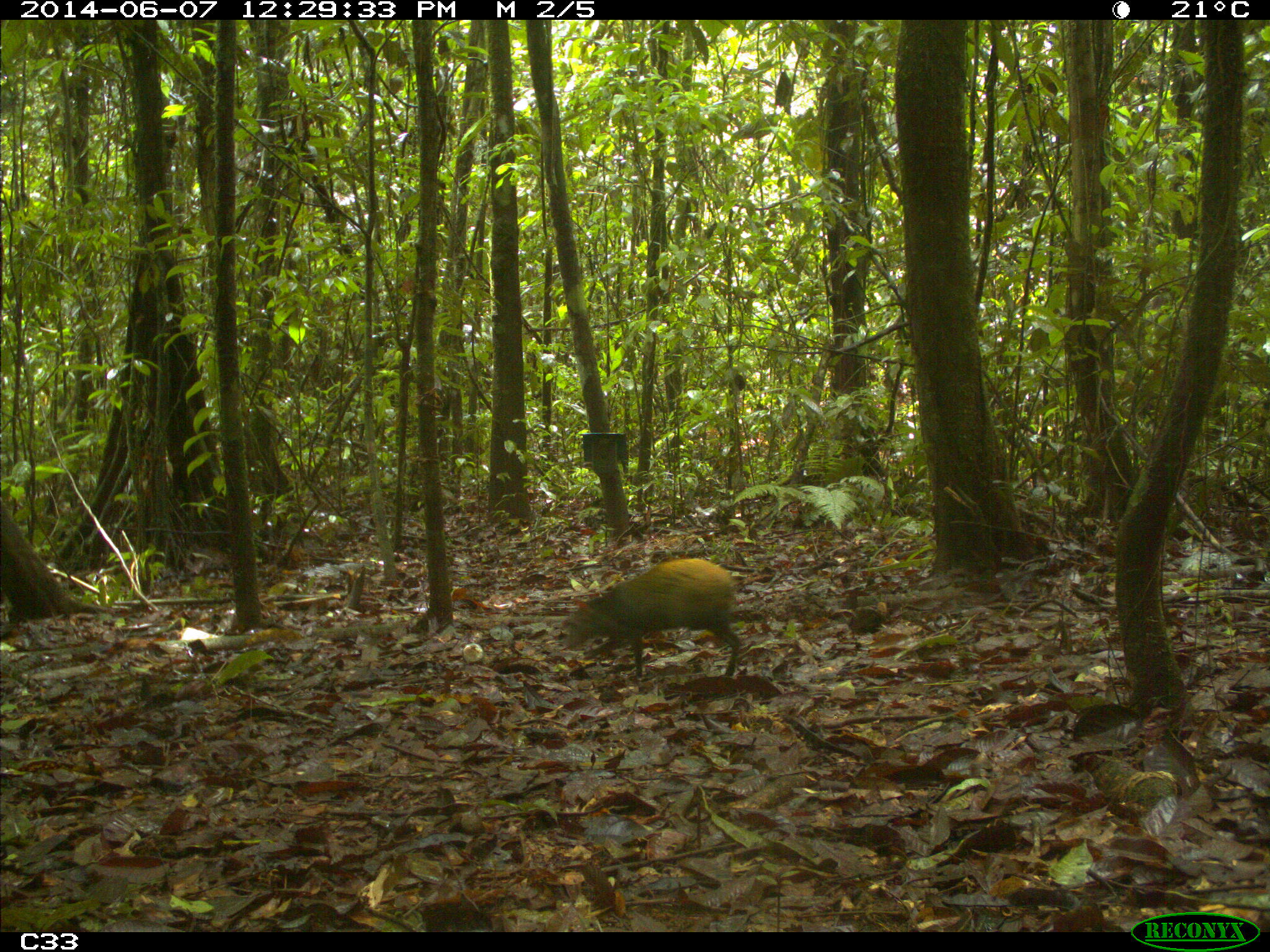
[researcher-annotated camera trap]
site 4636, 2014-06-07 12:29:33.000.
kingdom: Animalia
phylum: Chordata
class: Mammalia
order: Rodentia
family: Dasyproctidae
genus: Dasyprocta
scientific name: Dasyprocta leporina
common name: red-rumped agouti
Dasyprocta leporina (red-rumped agouti), count 1, age adult.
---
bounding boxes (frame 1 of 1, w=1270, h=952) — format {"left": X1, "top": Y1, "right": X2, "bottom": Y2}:
dasyprocta leporina: {"left": 564, "top": 557, "right": 741, "bottom": 678}